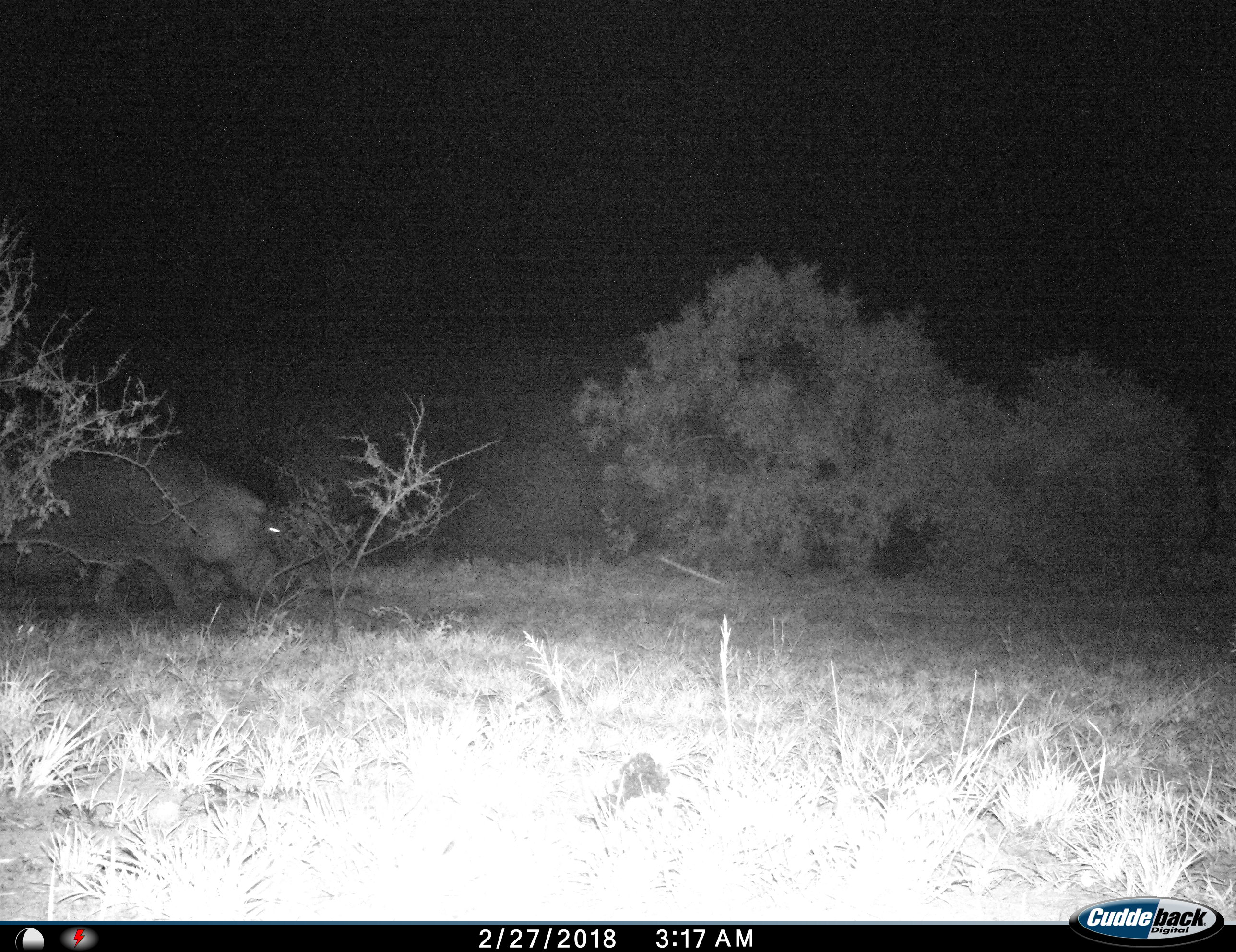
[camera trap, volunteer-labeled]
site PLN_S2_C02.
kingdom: Animalia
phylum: Chordata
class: Mammalia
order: Artiodactyla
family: Hippopotamidae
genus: Hippopotamus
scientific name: Hippopotamus amphibius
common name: hippopotamus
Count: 1.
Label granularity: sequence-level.